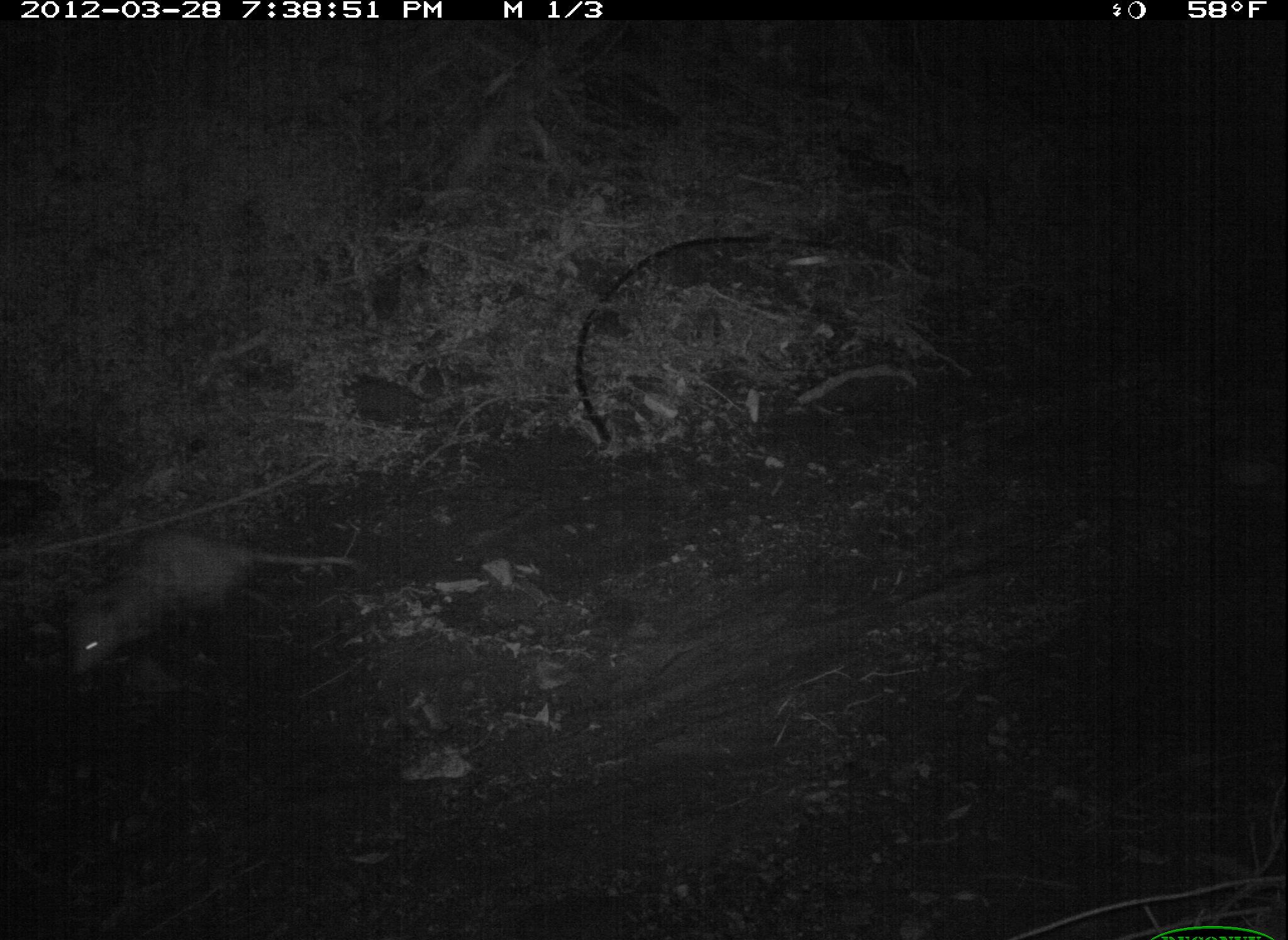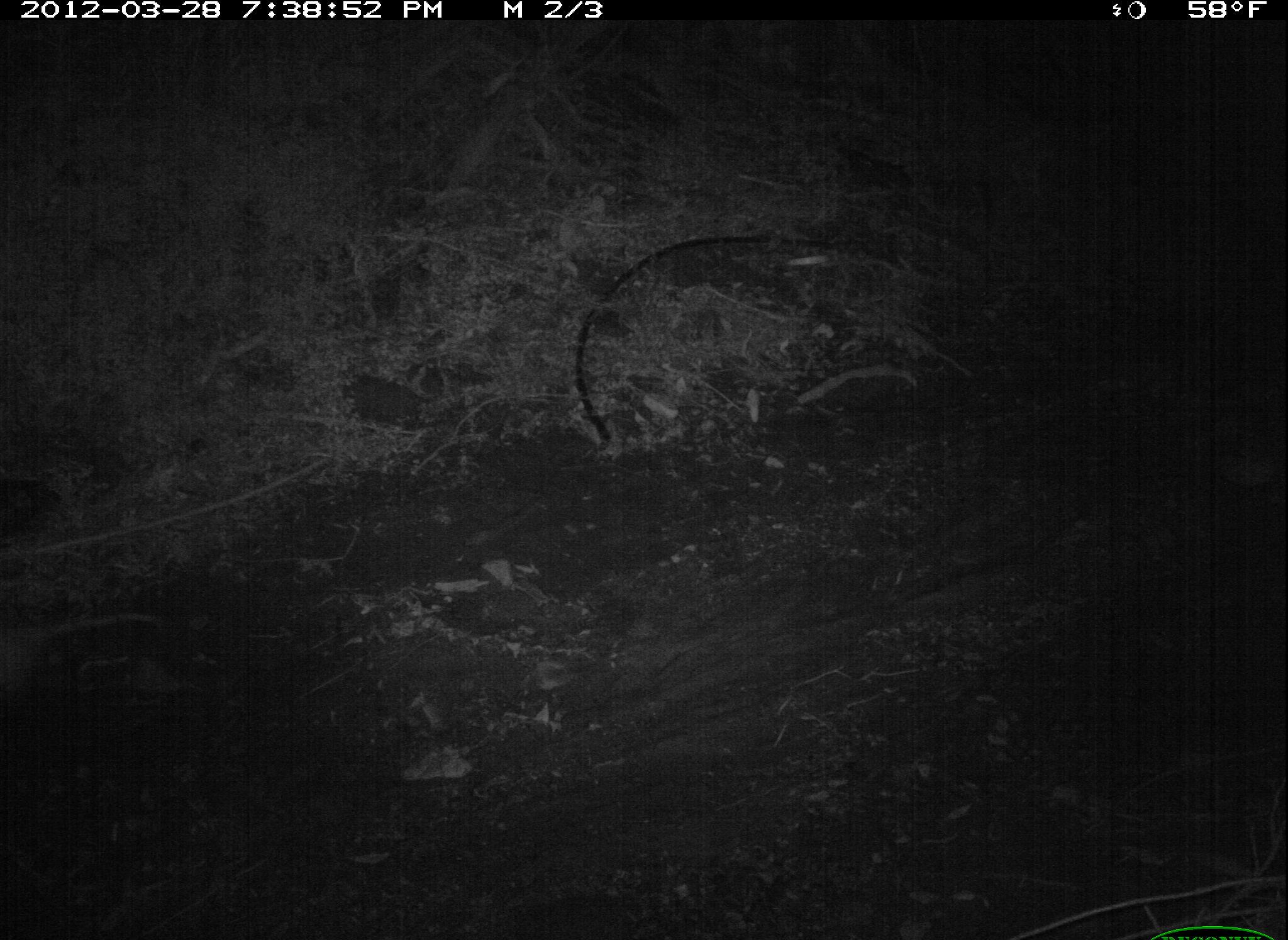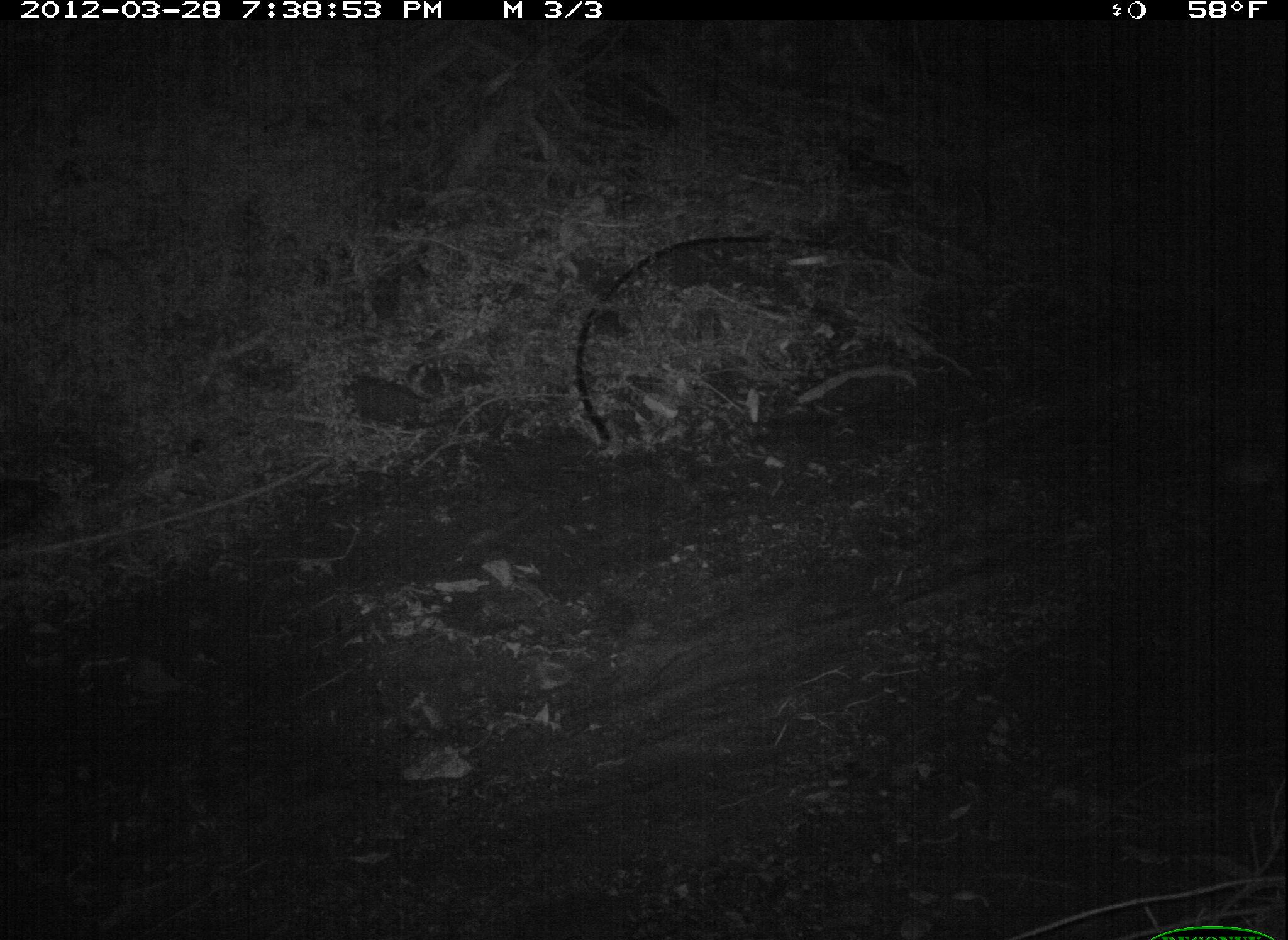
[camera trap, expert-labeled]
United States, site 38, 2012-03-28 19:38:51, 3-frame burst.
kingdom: Animalia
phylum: Chordata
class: Mammalia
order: Didelphimorphia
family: Didelphidae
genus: Didelphis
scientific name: Didelphis virginiana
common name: virginia opossum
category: opossum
Opossum (virginia opossum) (Didelphis virginiana).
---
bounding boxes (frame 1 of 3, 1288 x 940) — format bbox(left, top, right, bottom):
opossum: bbox(58, 509, 328, 683)